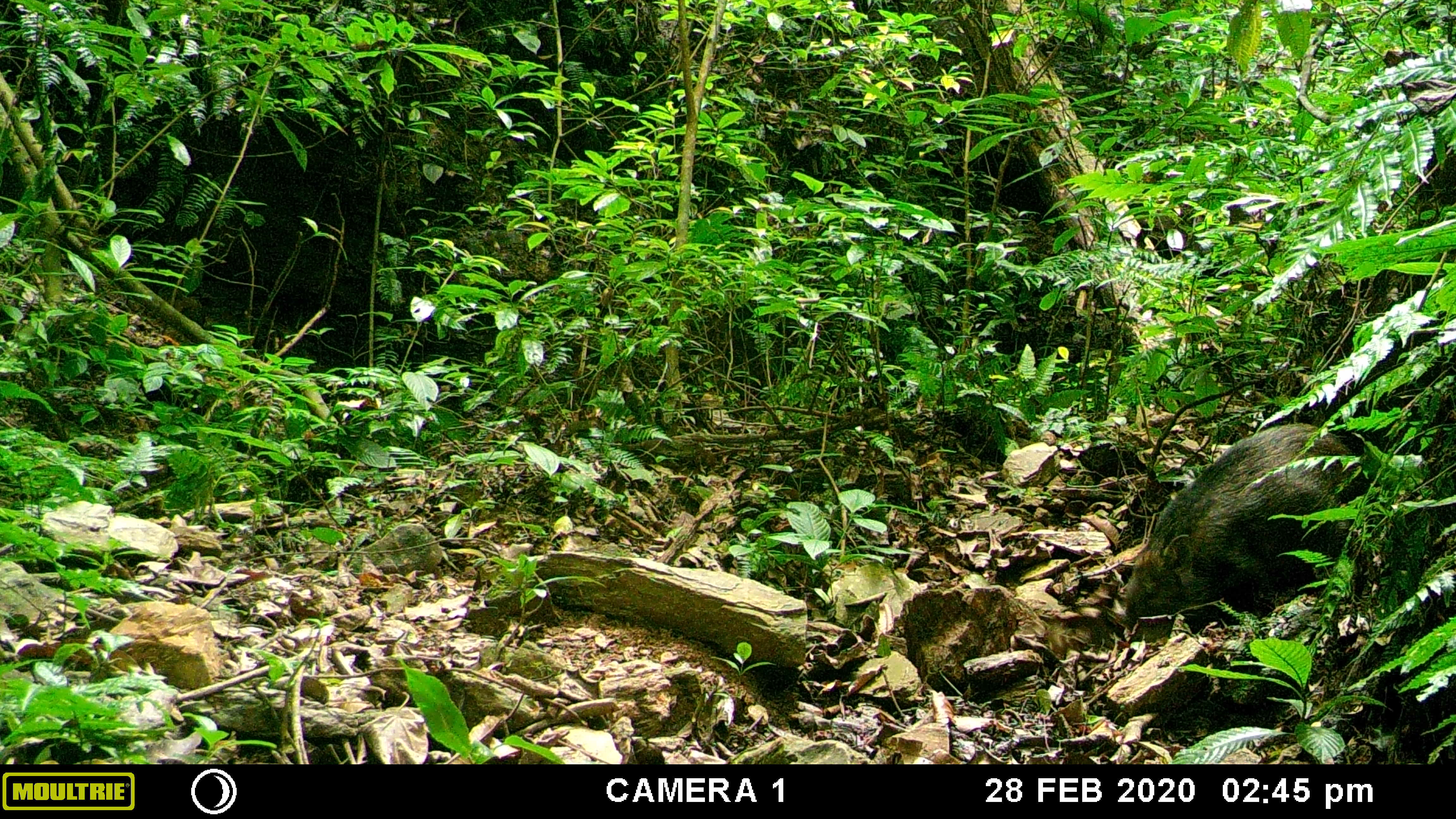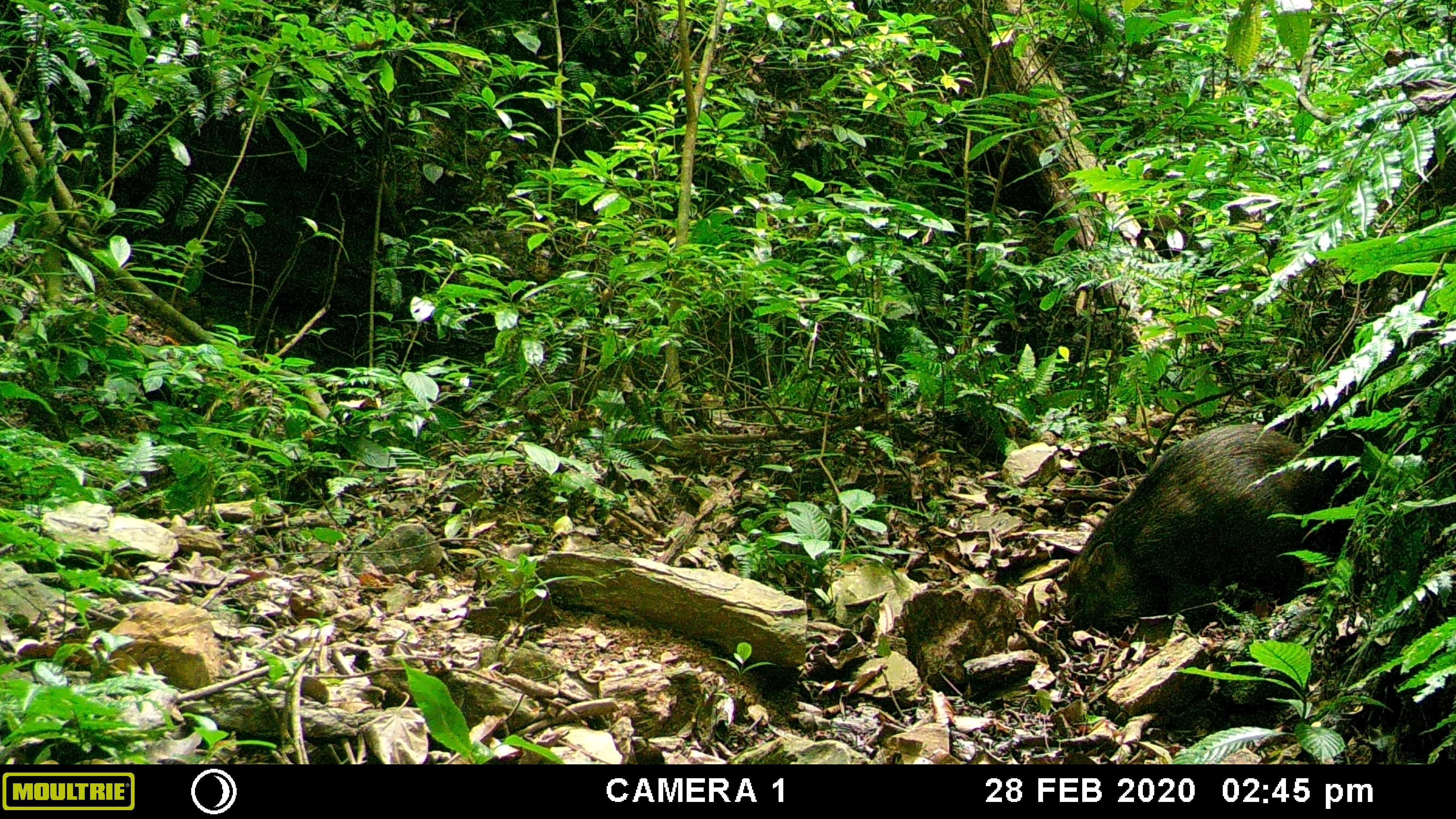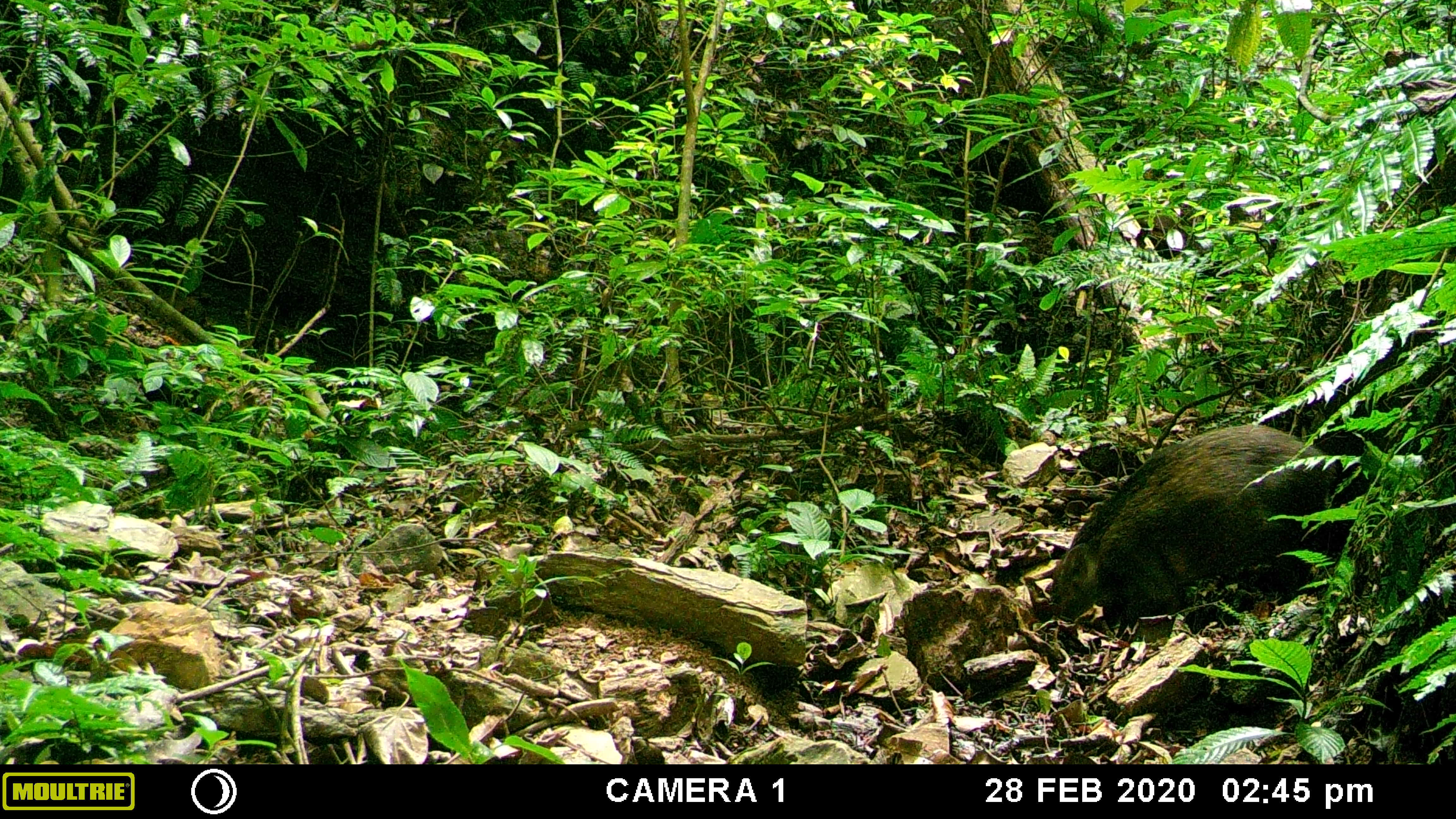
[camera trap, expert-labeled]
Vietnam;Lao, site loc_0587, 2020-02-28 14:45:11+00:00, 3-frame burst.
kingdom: Animalia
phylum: Chordata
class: Mammalia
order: Artiodactyla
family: Suidae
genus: Sus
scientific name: Sus scrofa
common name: eurasian wild pig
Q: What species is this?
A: Eurasian wild pig (Sus scrofa).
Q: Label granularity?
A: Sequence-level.